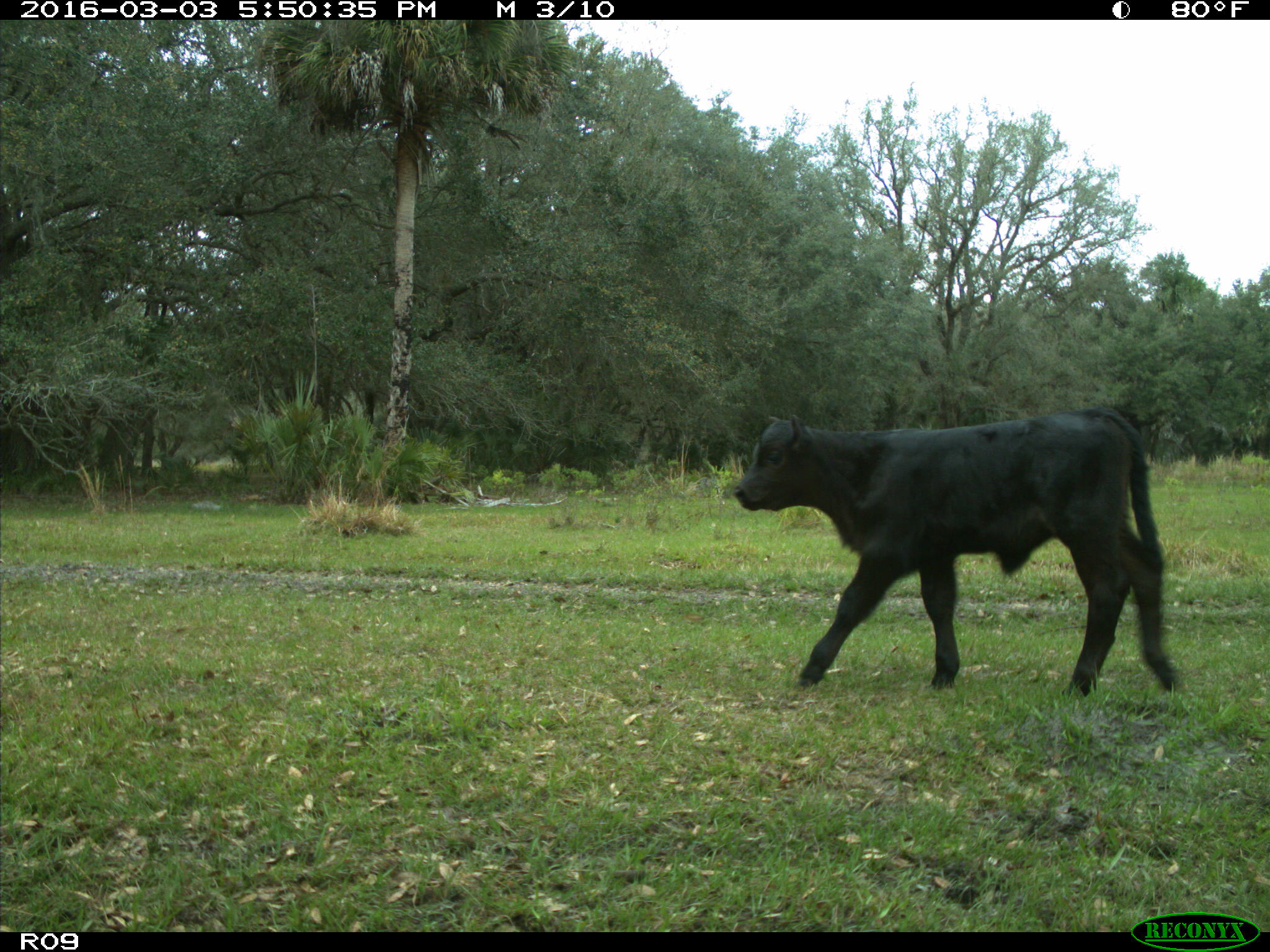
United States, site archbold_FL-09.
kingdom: Animalia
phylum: Chordata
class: Mammalia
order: Artiodactyla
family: Bovidae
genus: Bos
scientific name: Bos taurus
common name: domestic cow